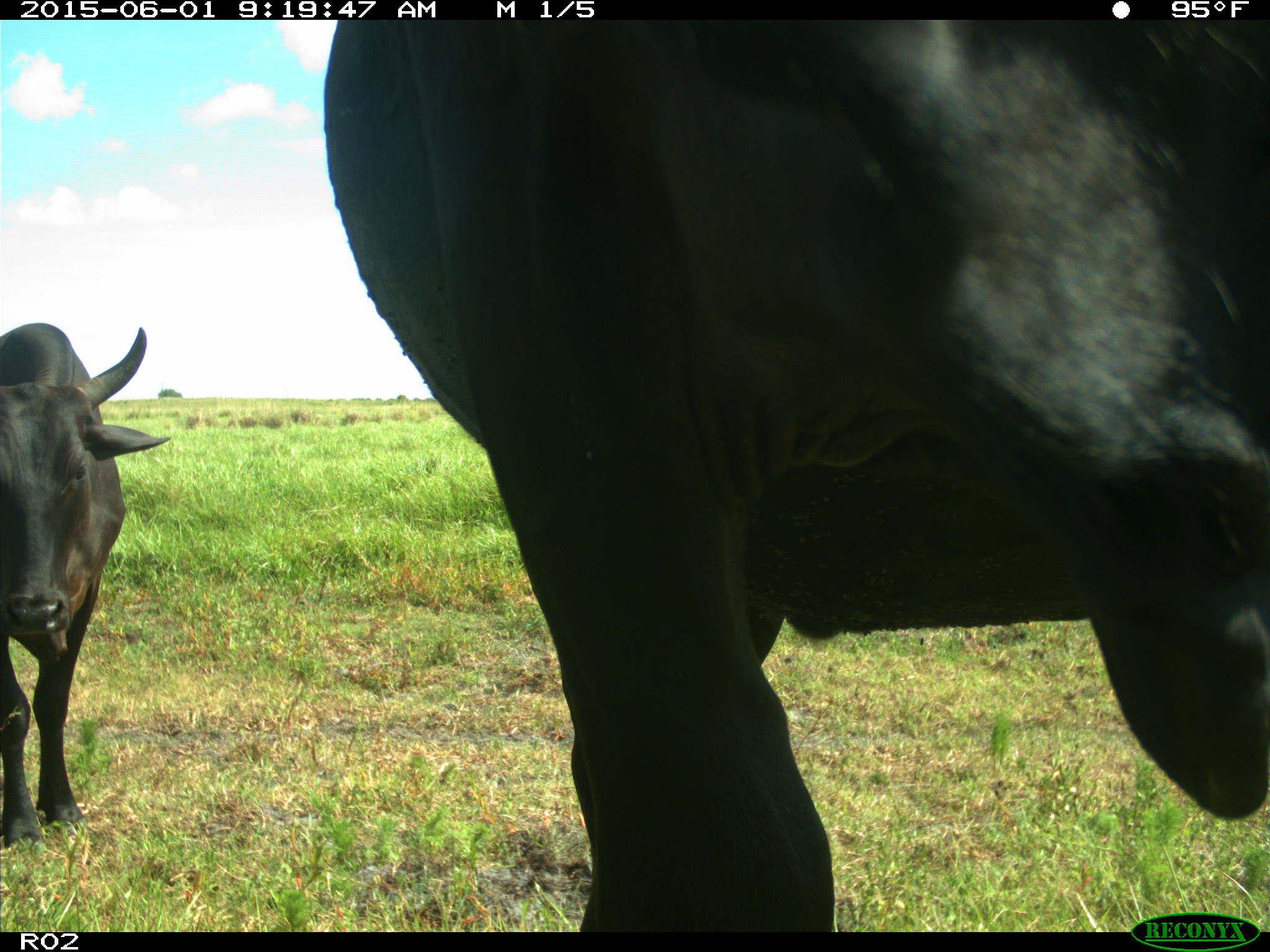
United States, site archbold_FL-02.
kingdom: Animalia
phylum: Chordata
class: Mammalia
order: Artiodactyla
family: Bovidae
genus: Bos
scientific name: Bos taurus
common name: domestic cow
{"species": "Bos taurus (domestic cow)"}